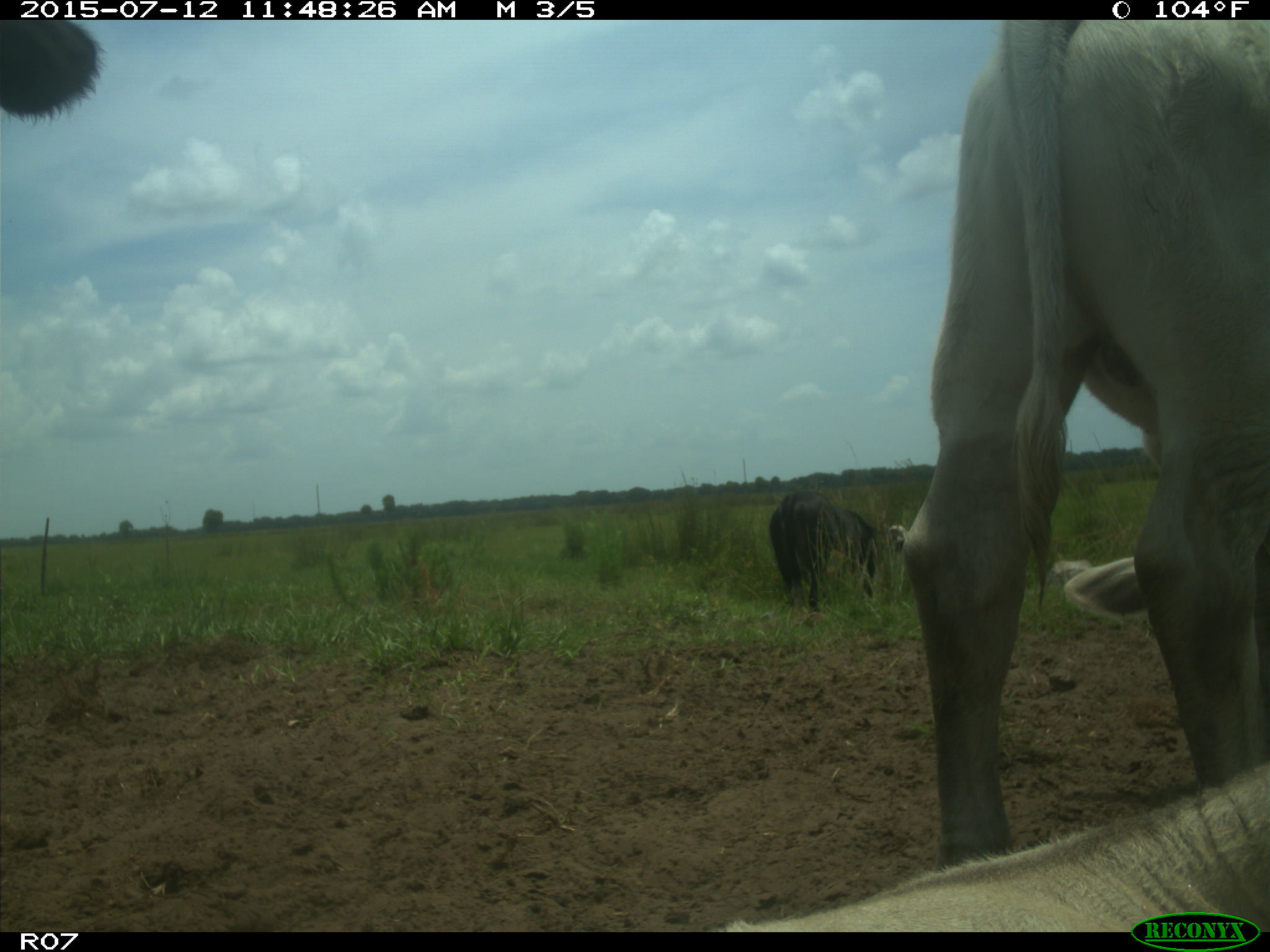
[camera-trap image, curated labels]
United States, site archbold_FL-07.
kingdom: Animalia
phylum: Chordata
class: Mammalia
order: Artiodactyla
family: Bovidae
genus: Bos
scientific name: Bos taurus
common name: domestic cow